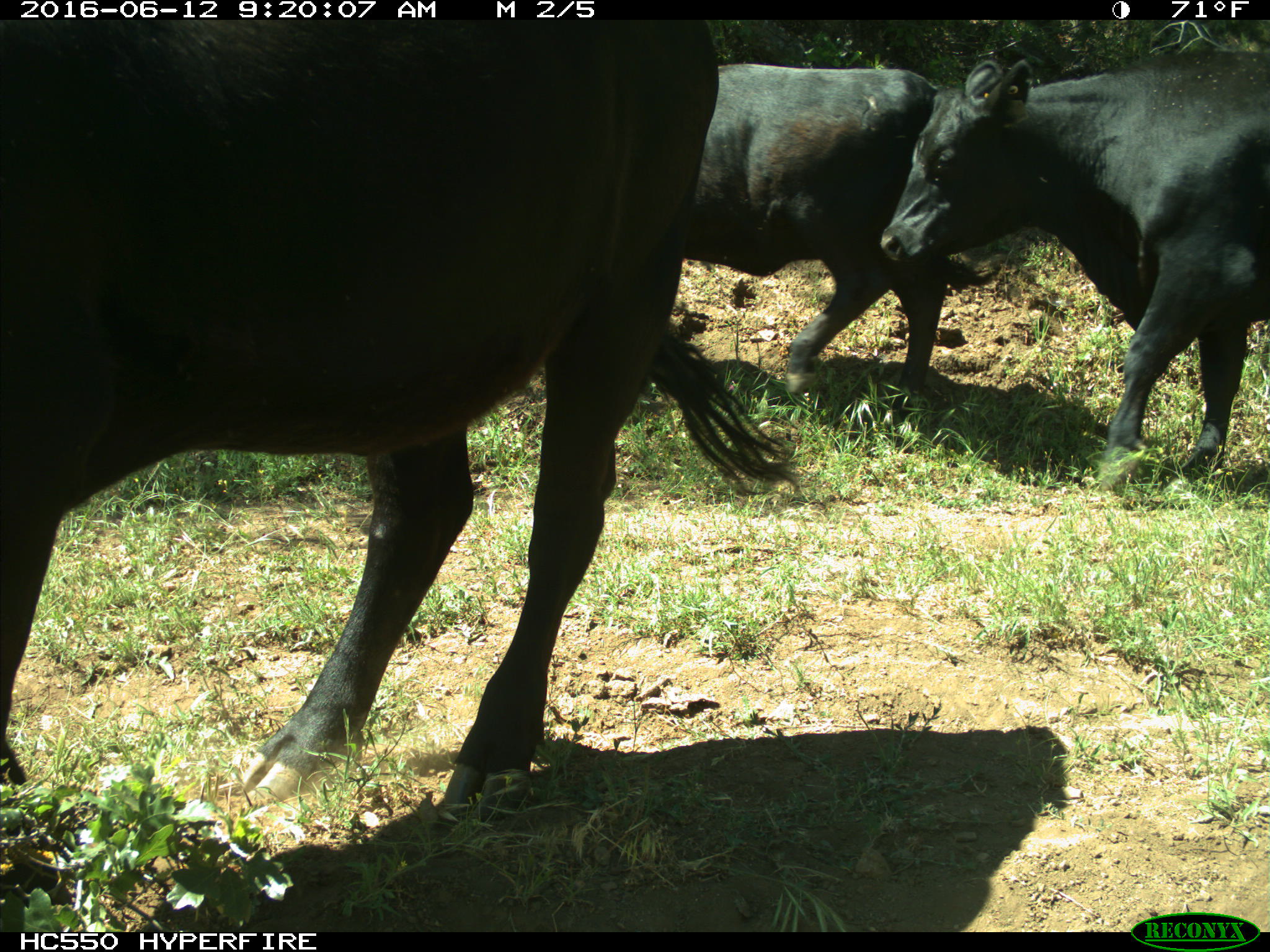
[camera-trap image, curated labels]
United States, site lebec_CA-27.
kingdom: Animalia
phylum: Chordata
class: Mammalia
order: Artiodactyla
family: Bovidae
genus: Bos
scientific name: Bos taurus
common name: domestic cow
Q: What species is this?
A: Bos taurus (domestic cow).